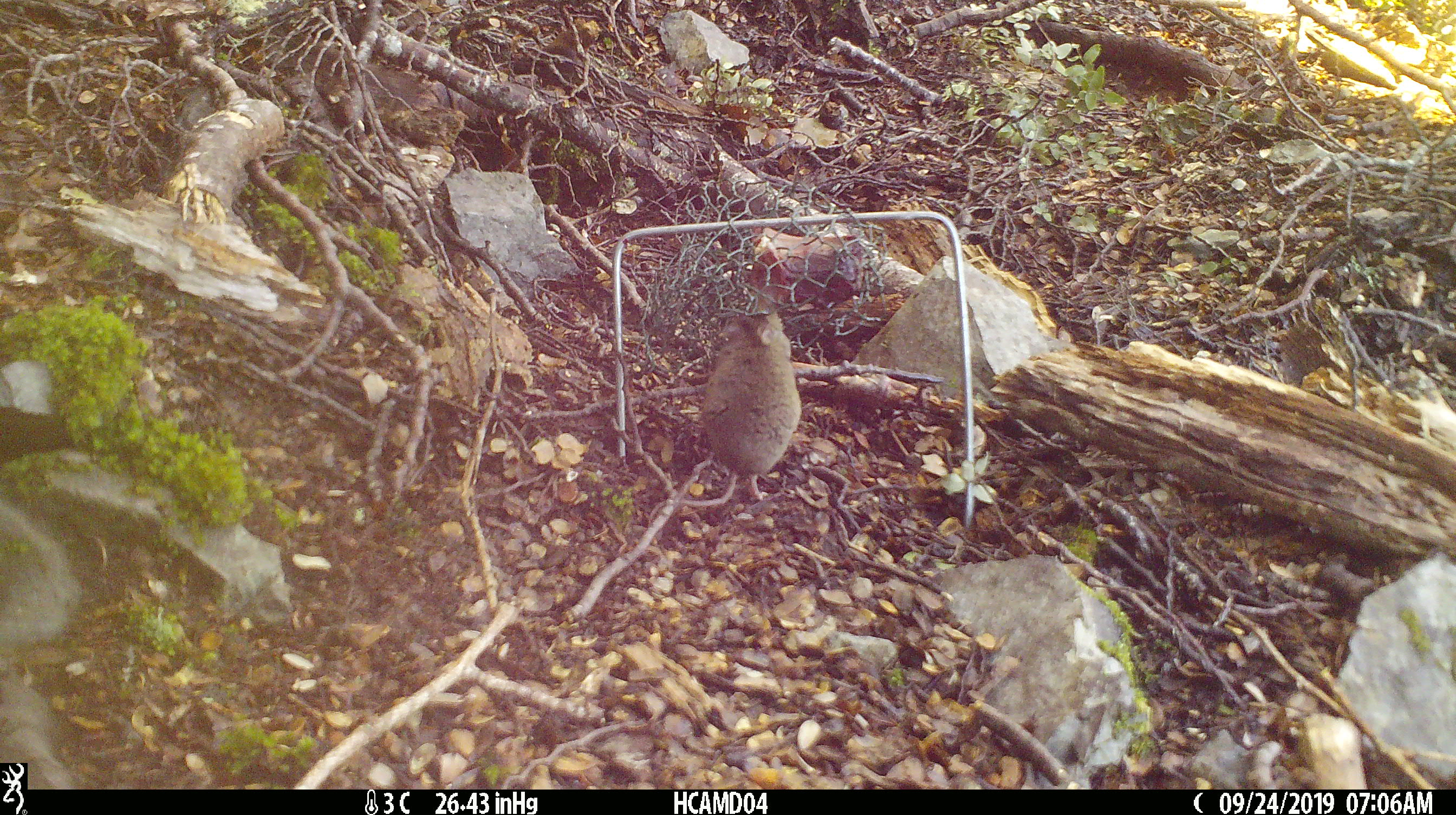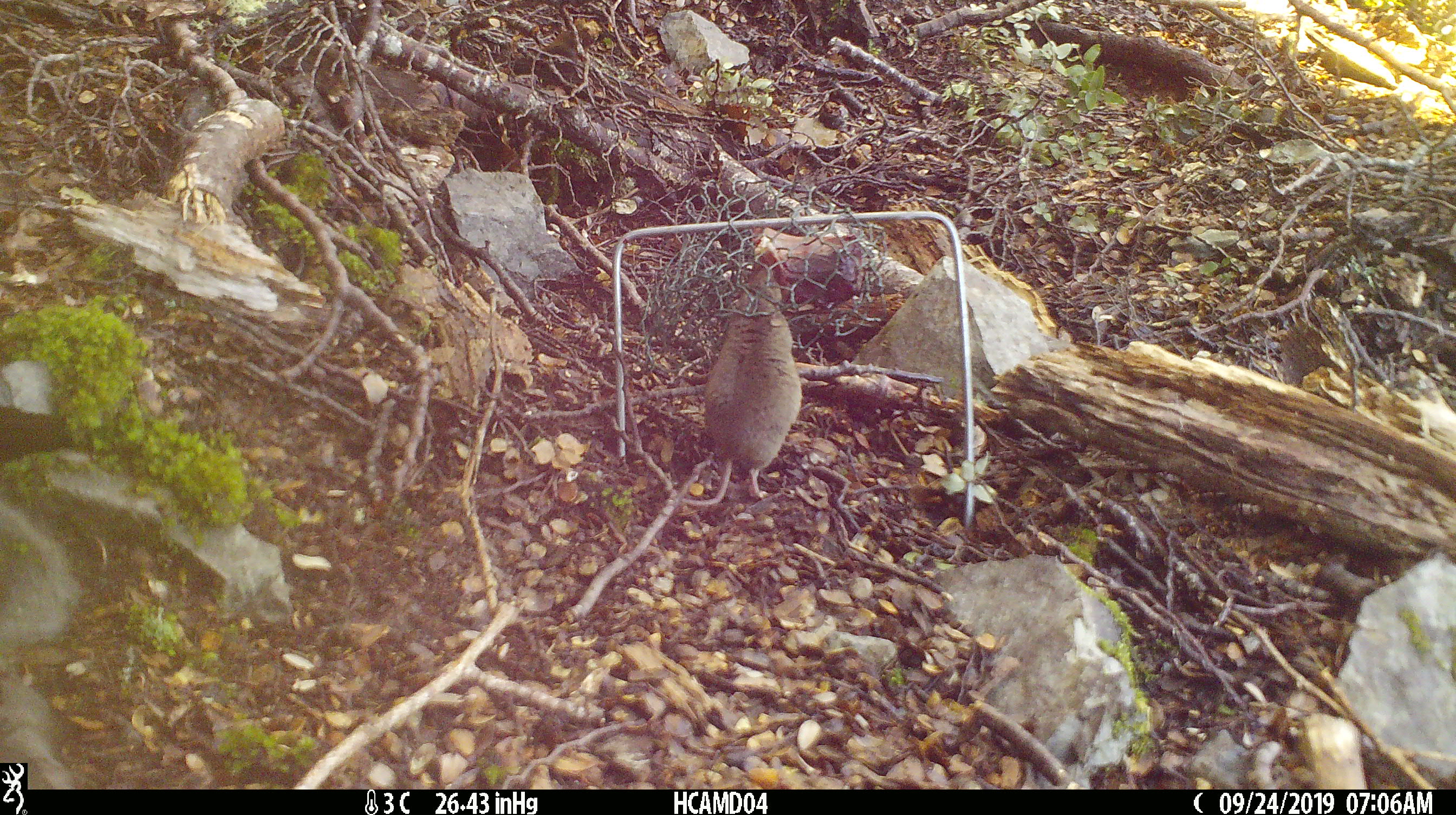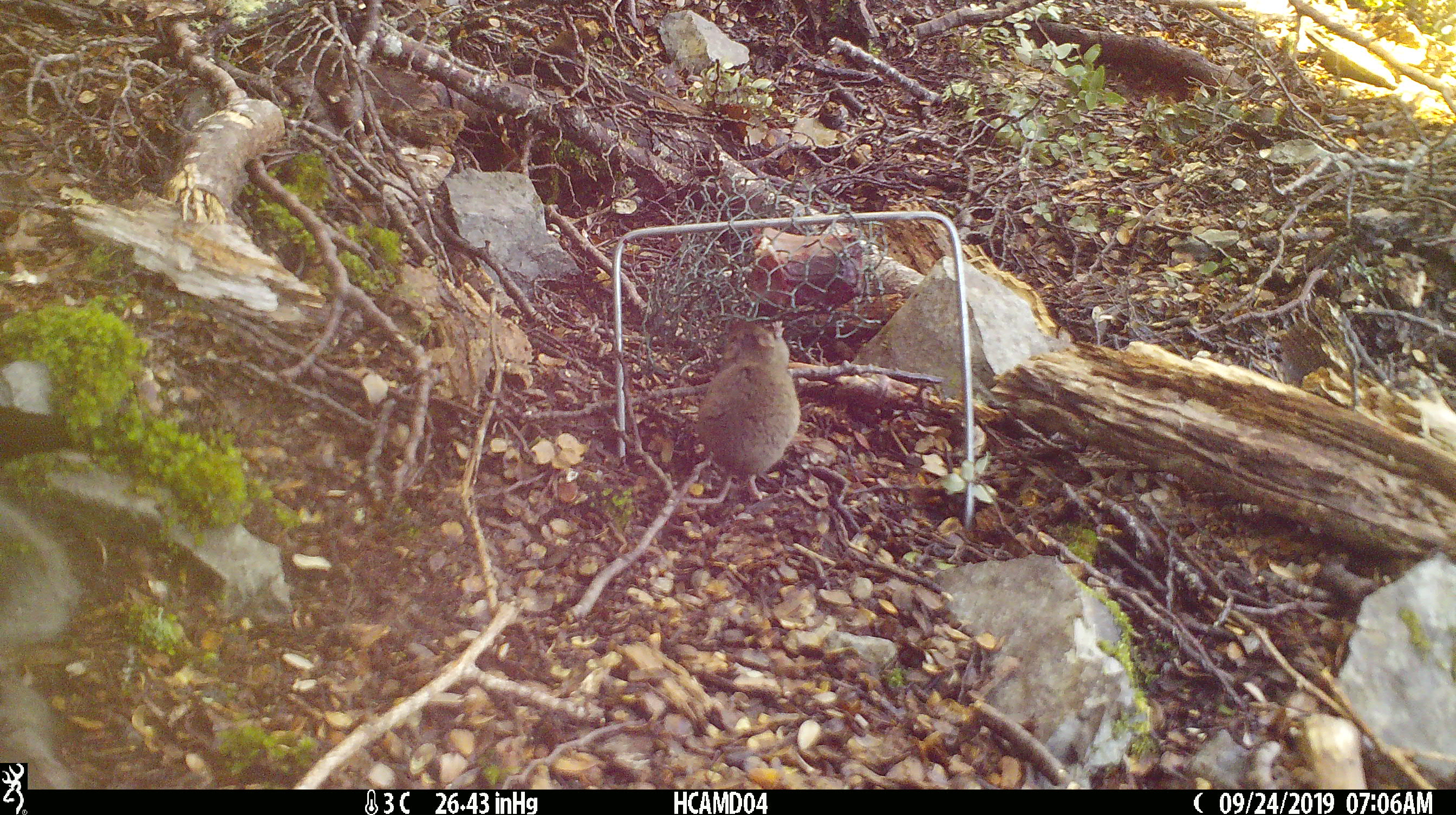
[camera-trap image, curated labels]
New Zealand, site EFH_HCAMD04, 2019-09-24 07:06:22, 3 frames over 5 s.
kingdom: Animalia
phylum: Chordata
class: Mammalia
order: Rodentia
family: Muridae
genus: Mus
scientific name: Mus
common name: mouse